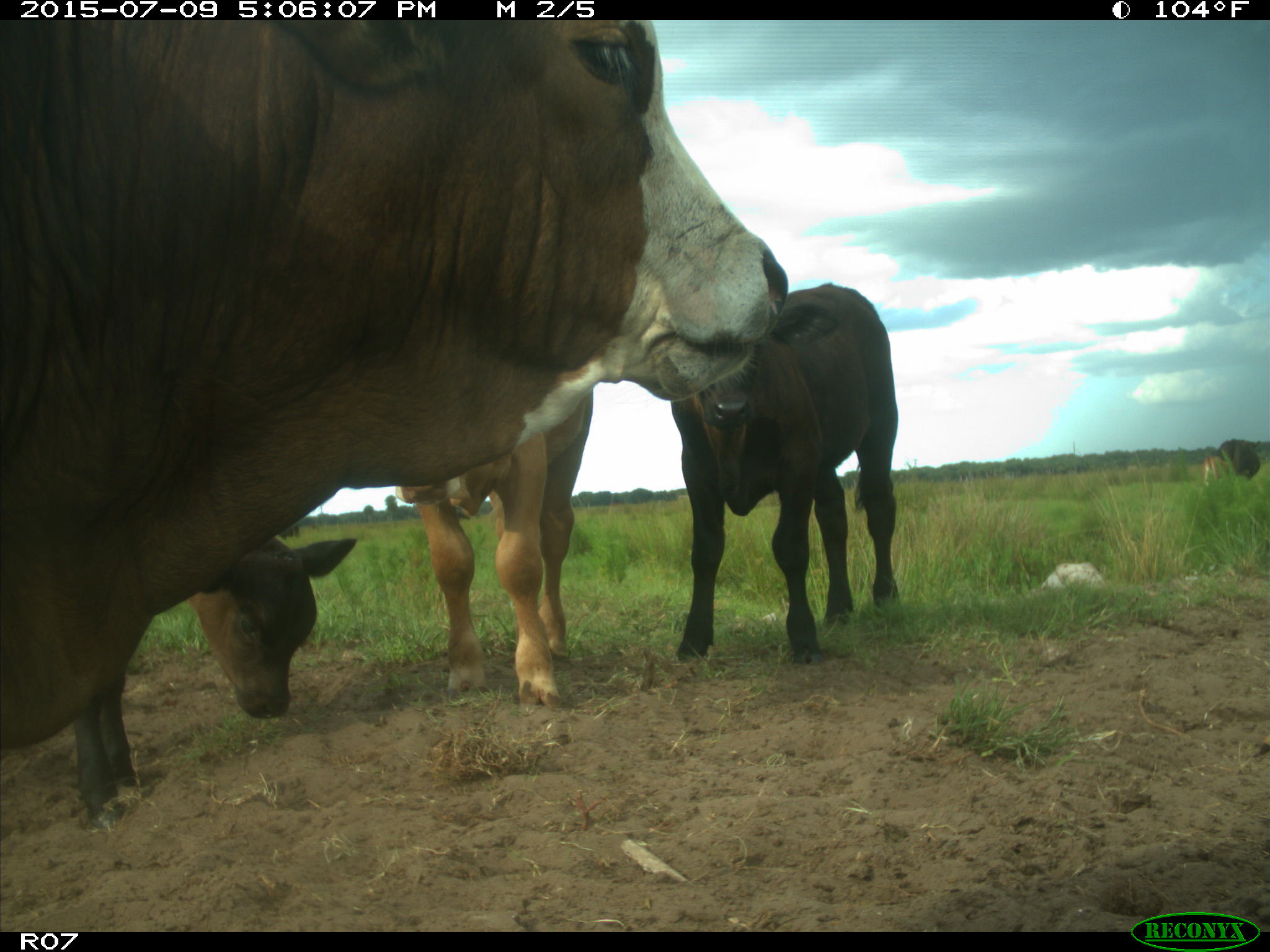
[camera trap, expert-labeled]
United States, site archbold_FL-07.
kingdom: Animalia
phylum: Chordata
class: Mammalia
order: Artiodactyla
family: Bovidae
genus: Bos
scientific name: Bos taurus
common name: domestic cow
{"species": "Bos taurus (domestic cow)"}